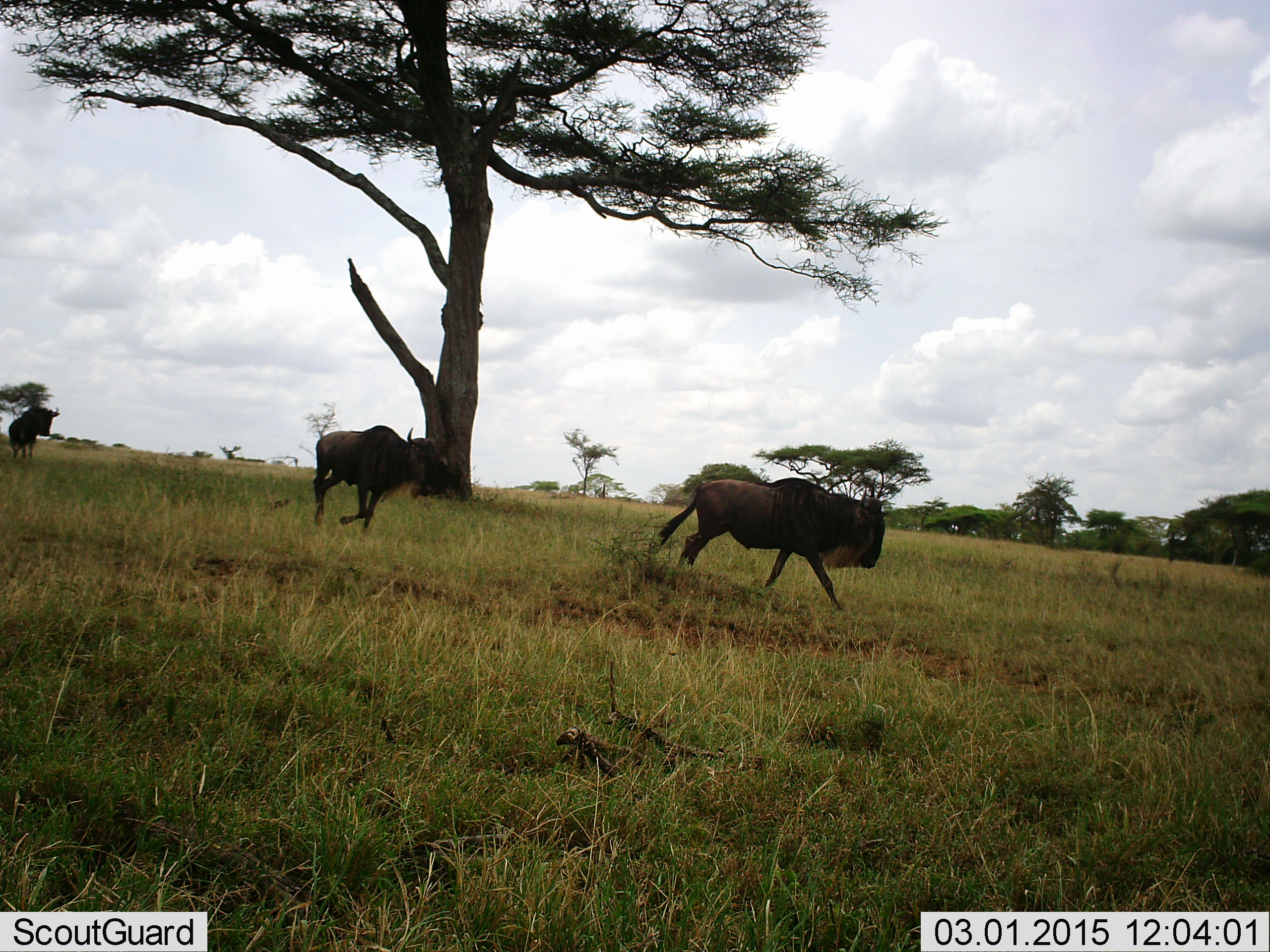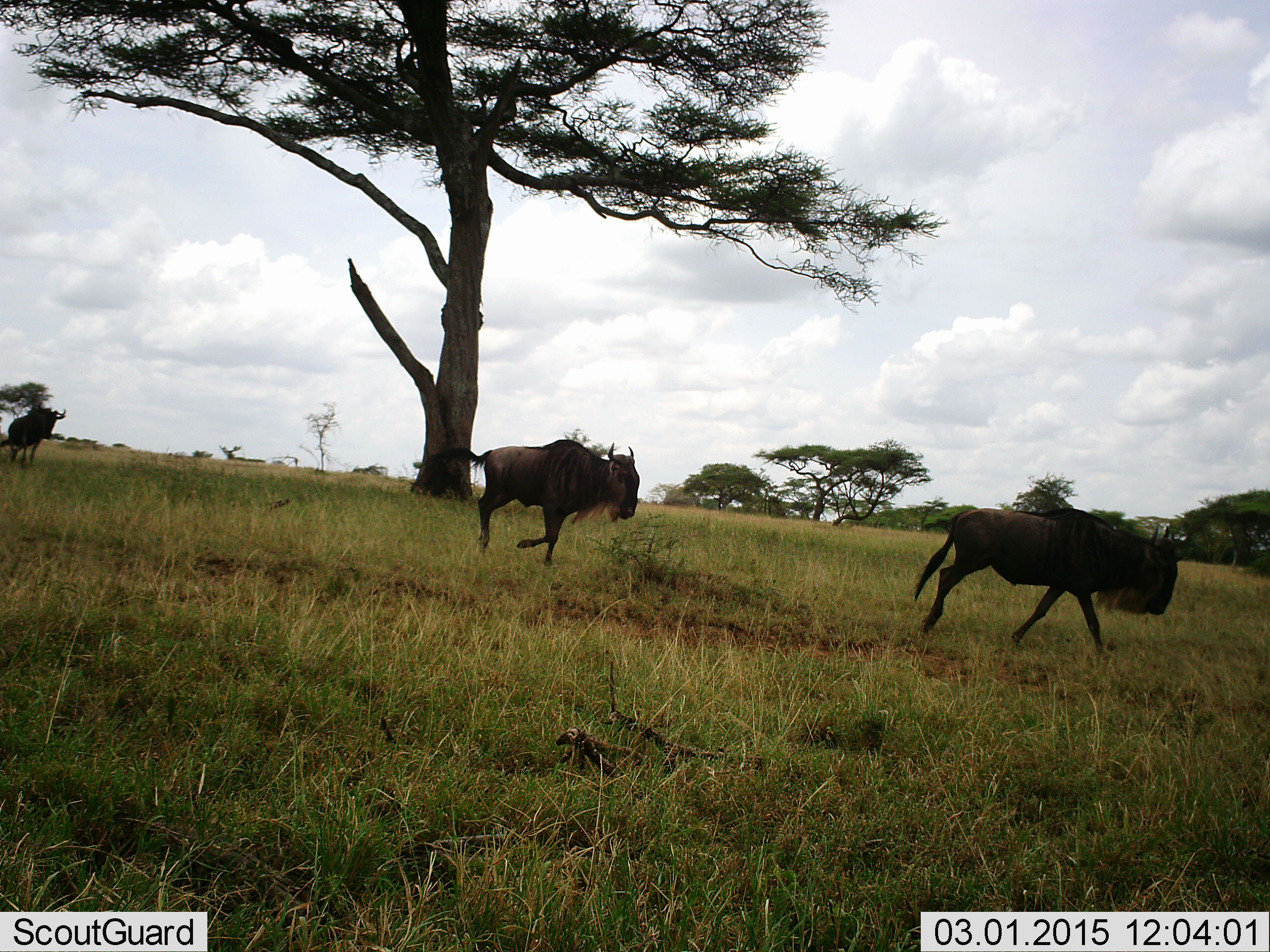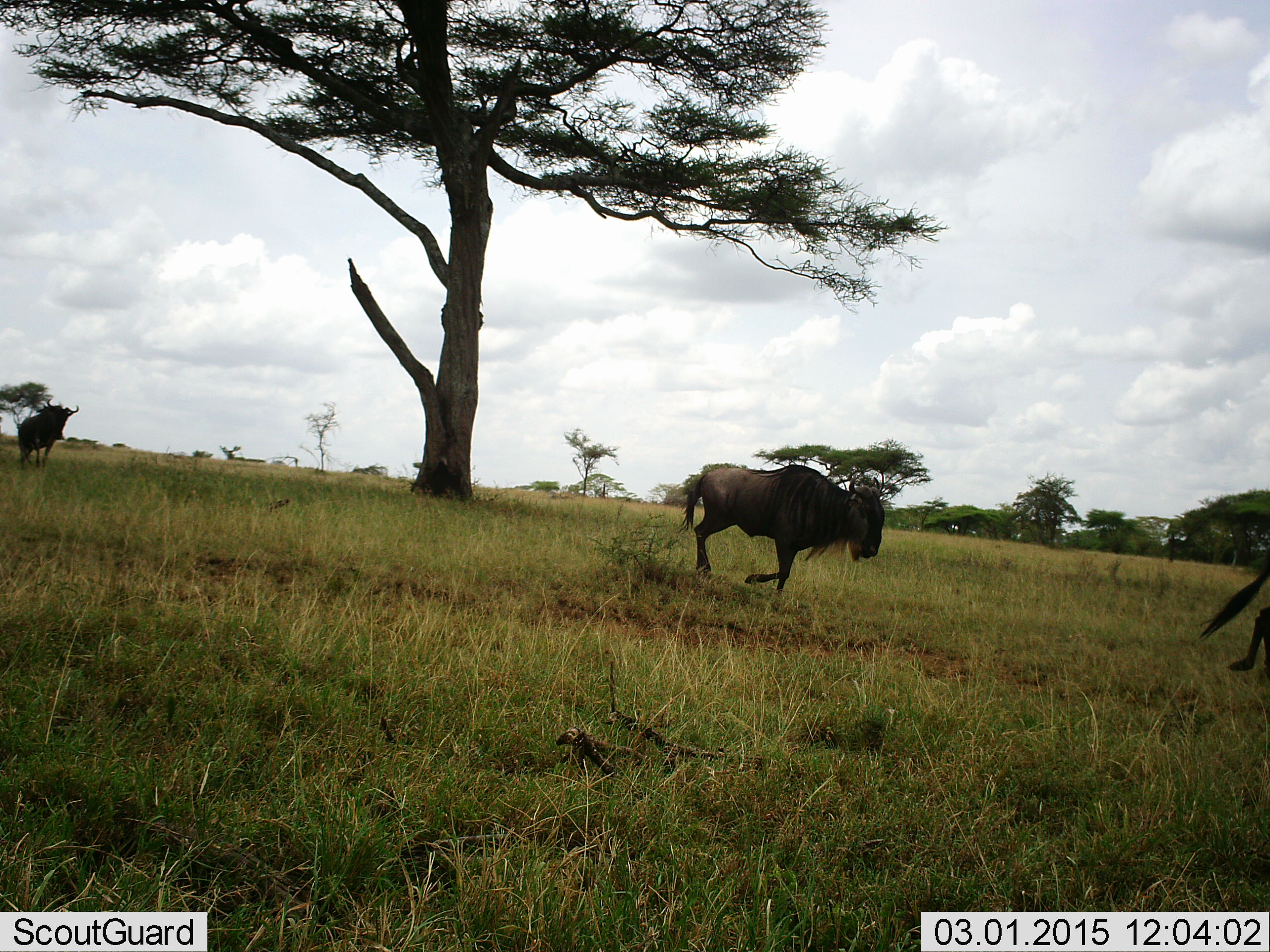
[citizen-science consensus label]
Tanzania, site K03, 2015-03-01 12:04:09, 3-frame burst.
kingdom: Animalia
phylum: Chordata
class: Mammalia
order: Artiodactyla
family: Bovidae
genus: Connochaetes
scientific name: Connochaetes taurinus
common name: blue wildebeest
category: wildebeest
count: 3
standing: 0%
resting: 0%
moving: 100%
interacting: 10%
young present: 0%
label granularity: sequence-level